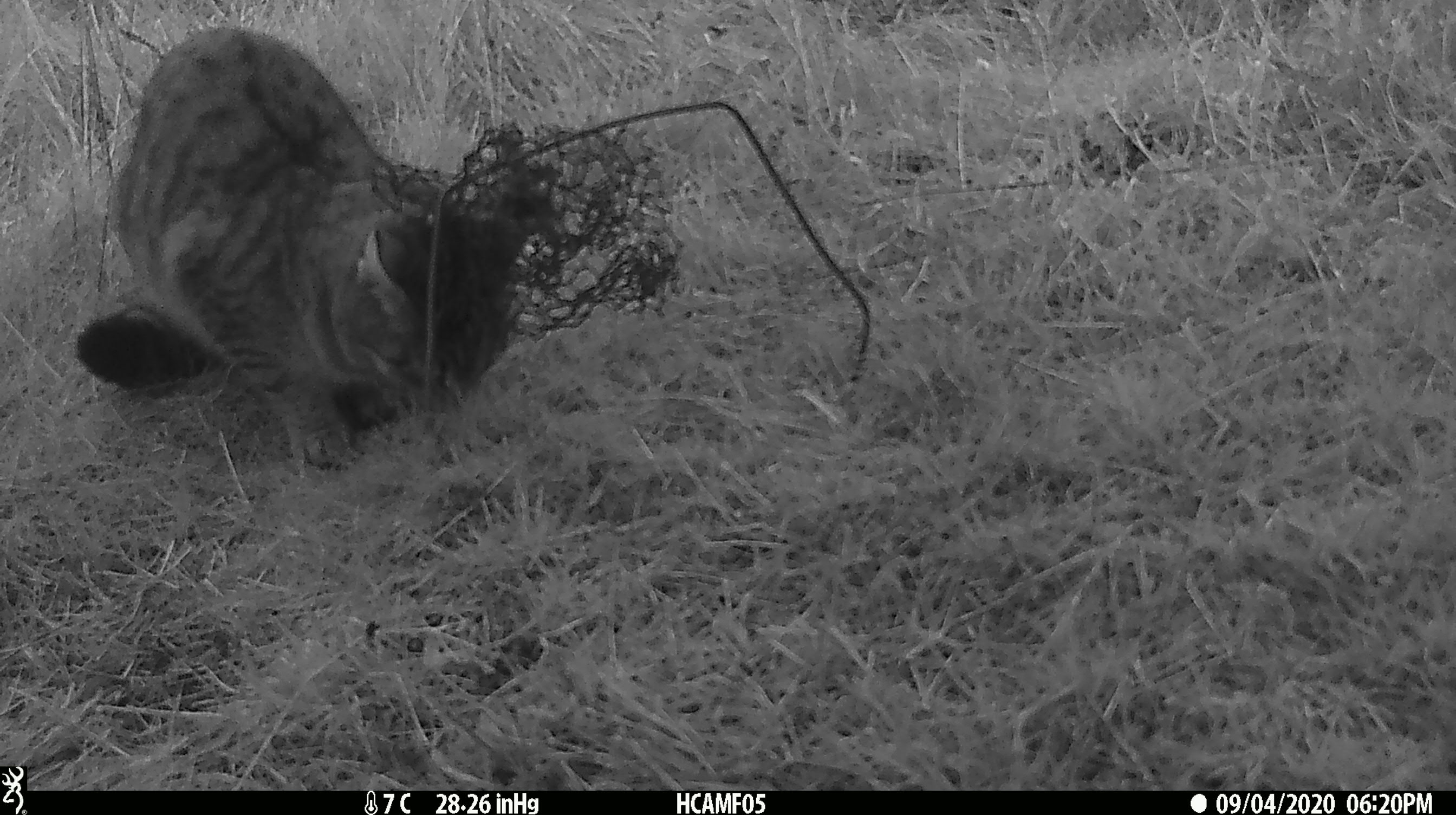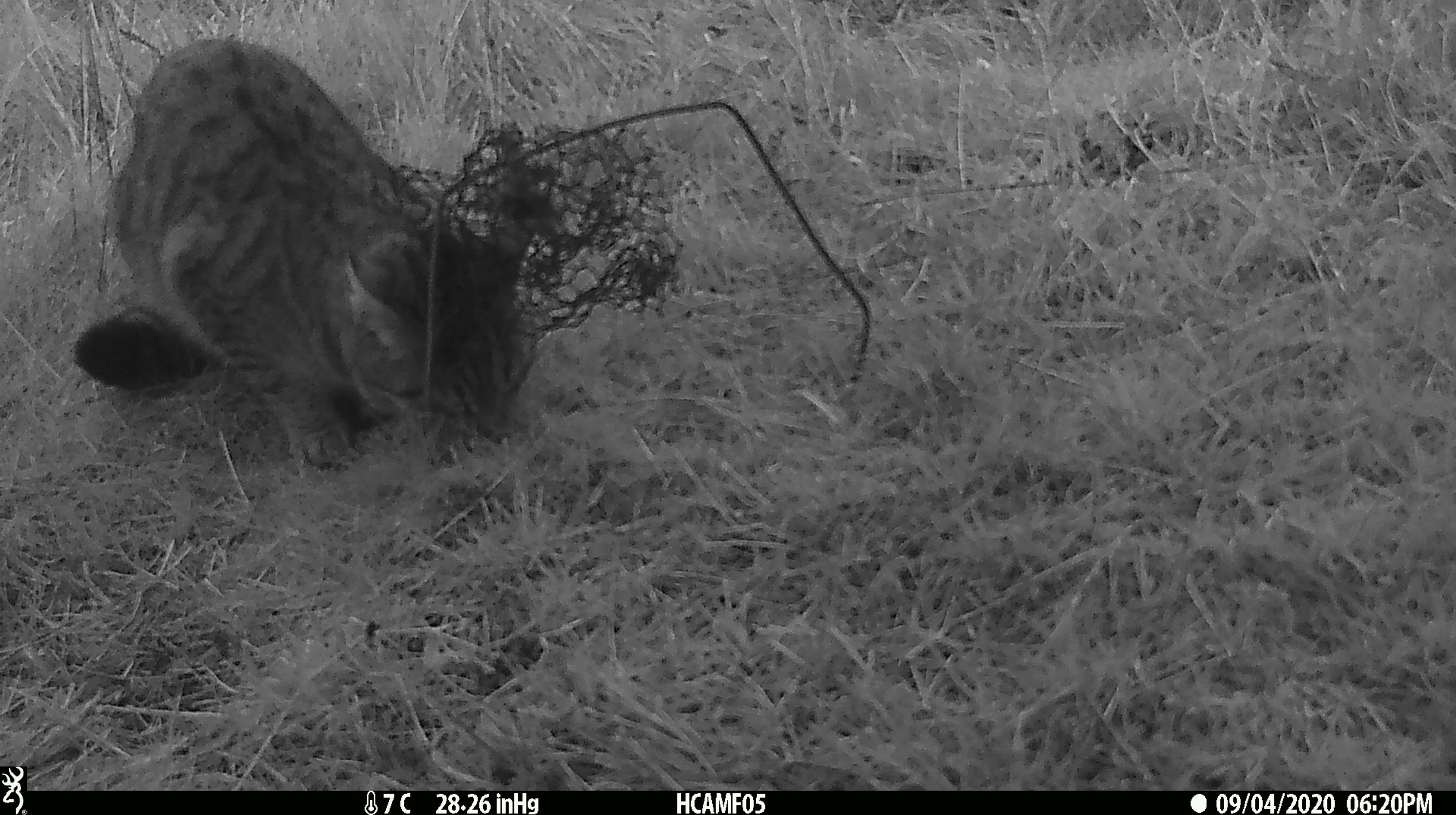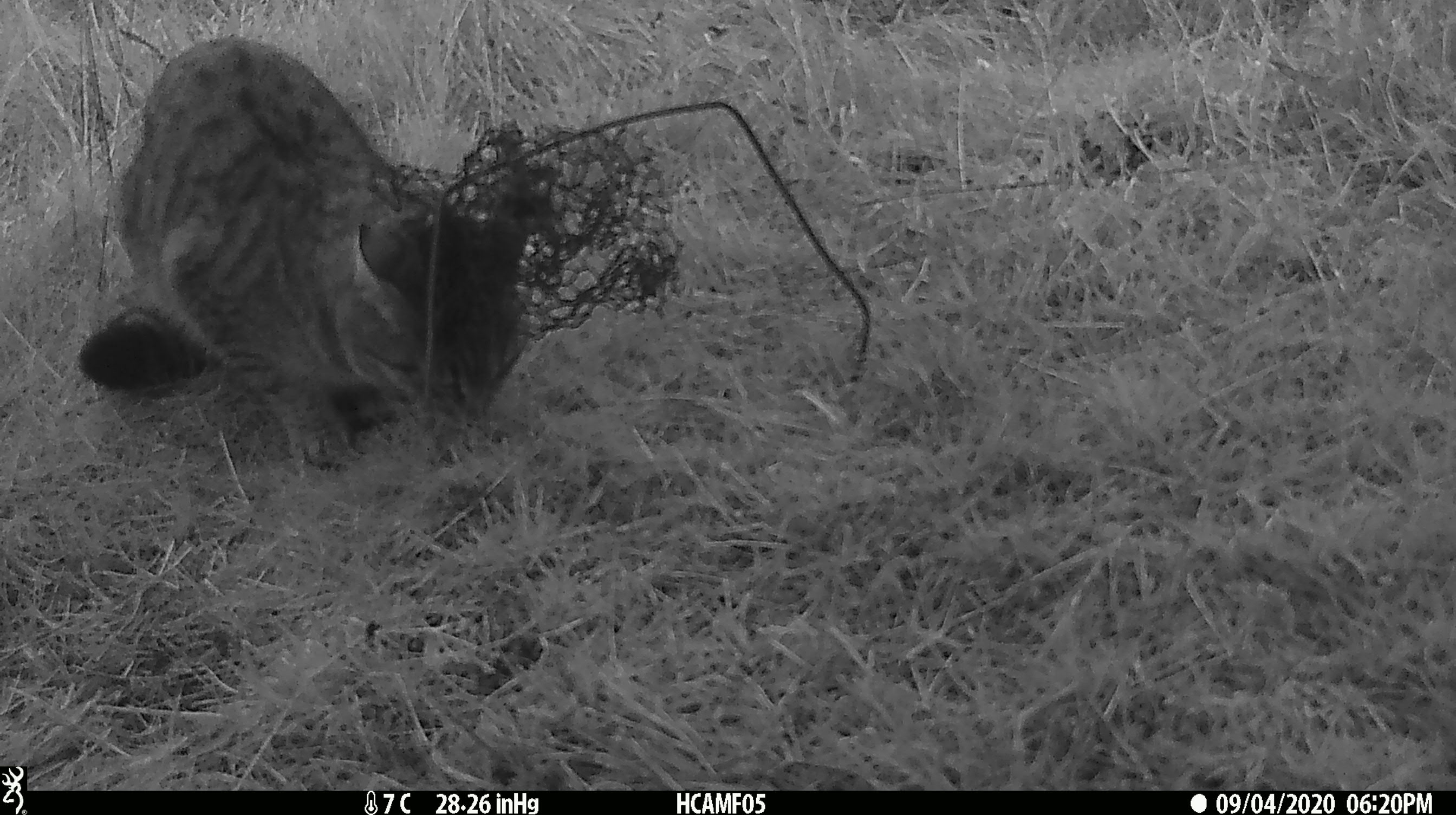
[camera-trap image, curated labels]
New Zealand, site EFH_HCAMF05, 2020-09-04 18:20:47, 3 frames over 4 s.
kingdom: Animalia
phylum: Chordata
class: Mammalia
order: Carnivora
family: Felidae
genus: Felis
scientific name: Felis catus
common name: domestic cat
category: cat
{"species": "cat (domestic cat) (Felis catus)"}